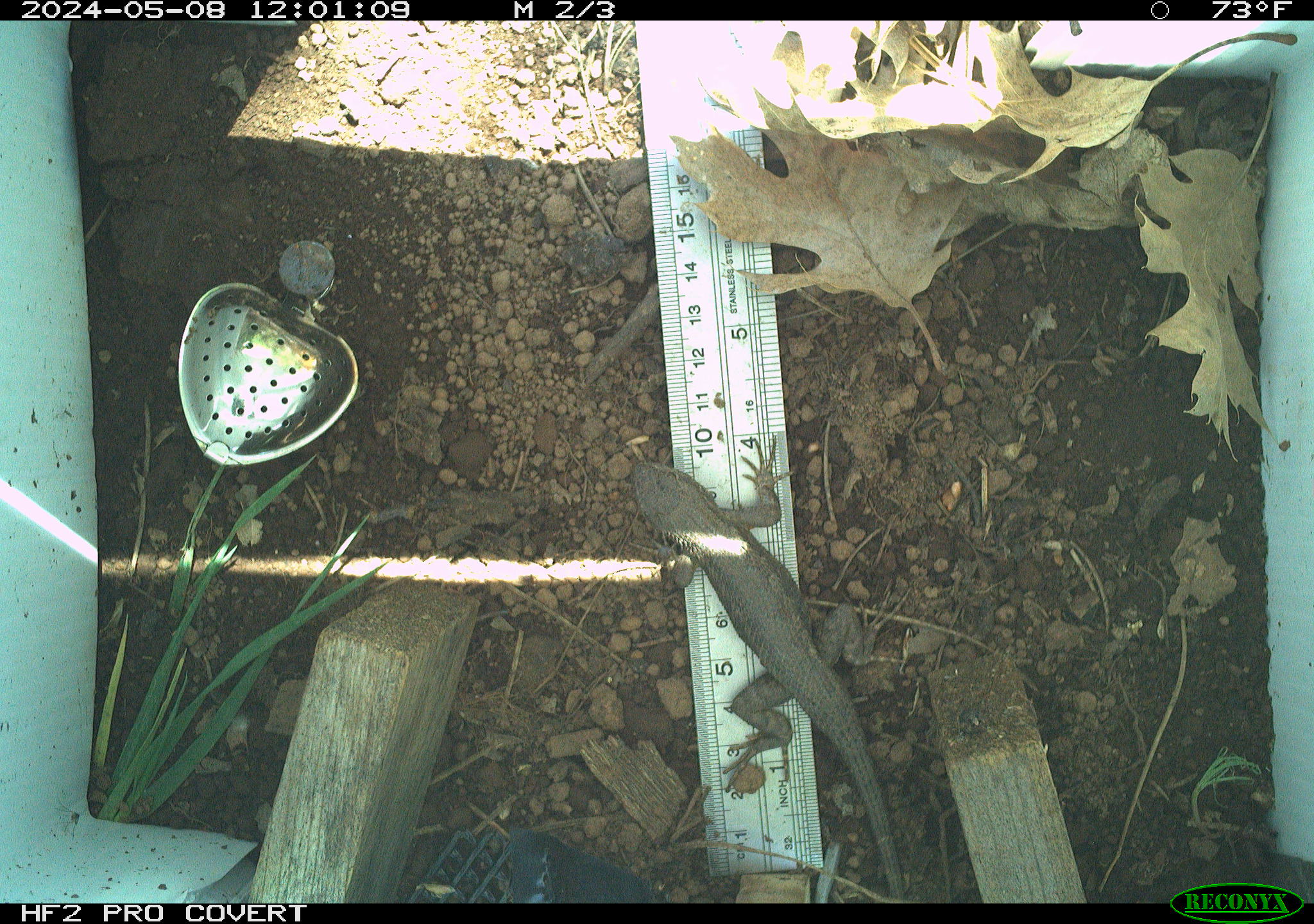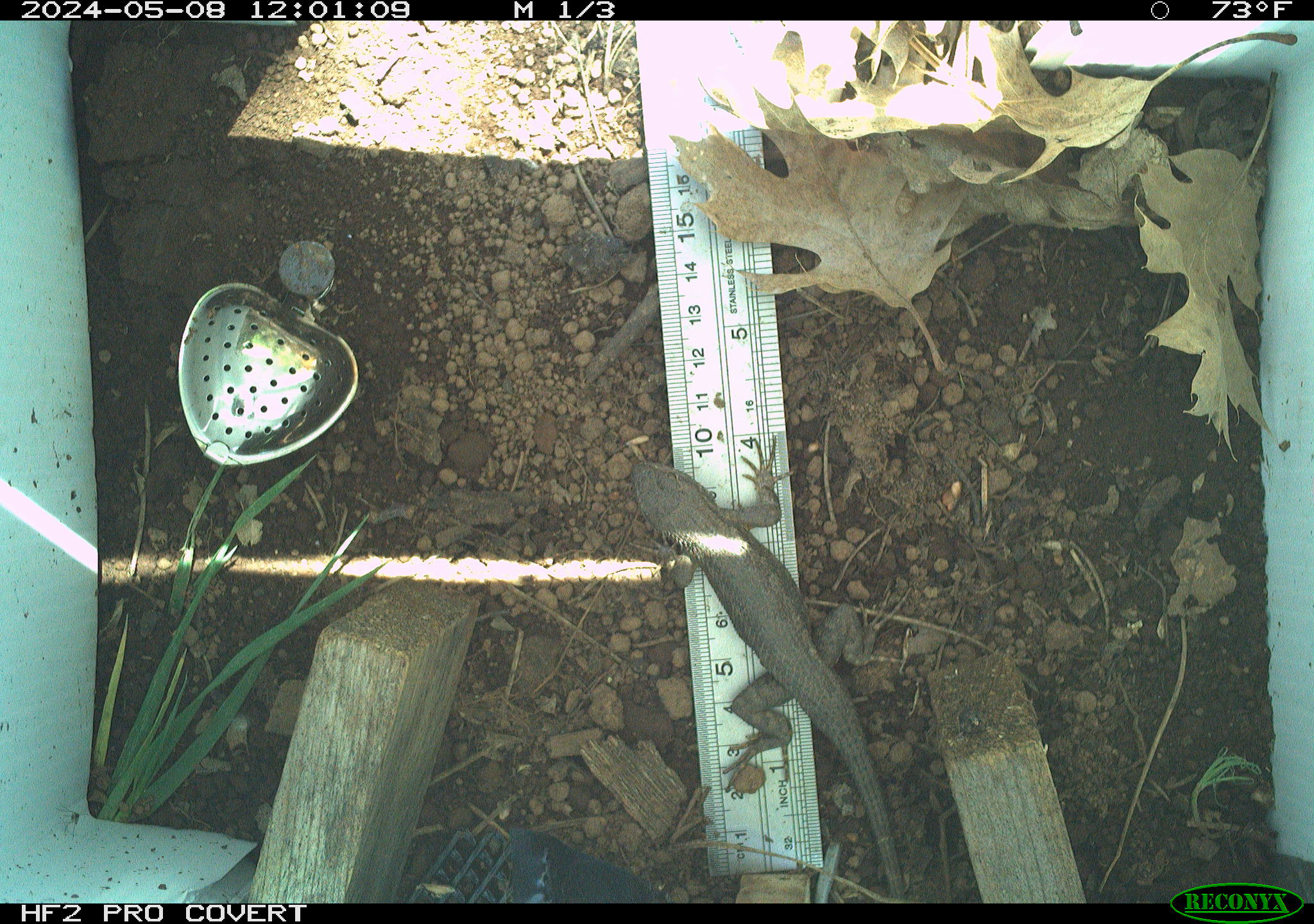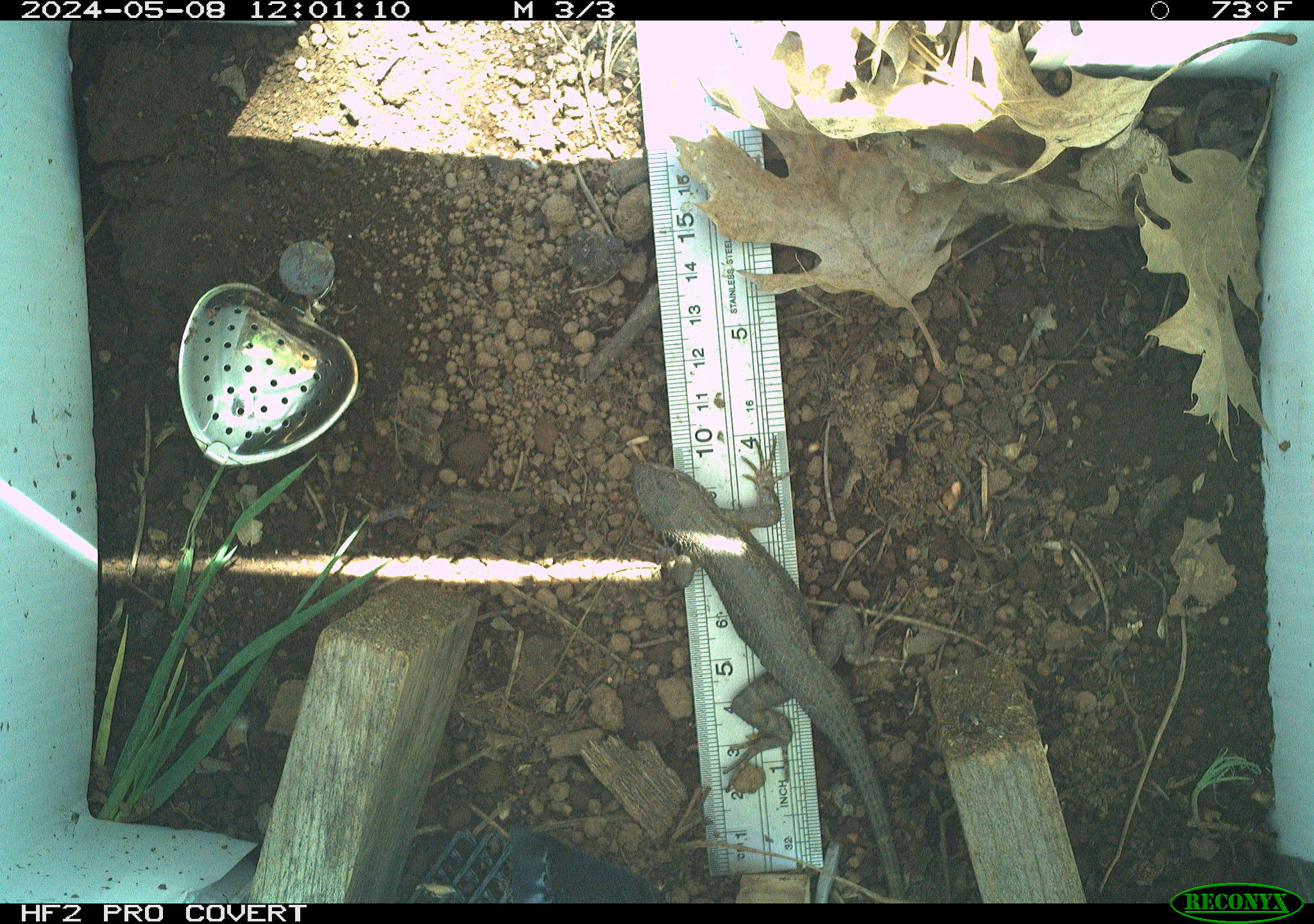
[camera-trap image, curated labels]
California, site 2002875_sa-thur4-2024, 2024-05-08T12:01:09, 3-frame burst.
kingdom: Animalia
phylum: Chordata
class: Reptilia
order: Squamata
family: Phrynosomatidae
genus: Sceloporus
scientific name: Sceloporus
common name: spiny lizards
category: sceloporus species